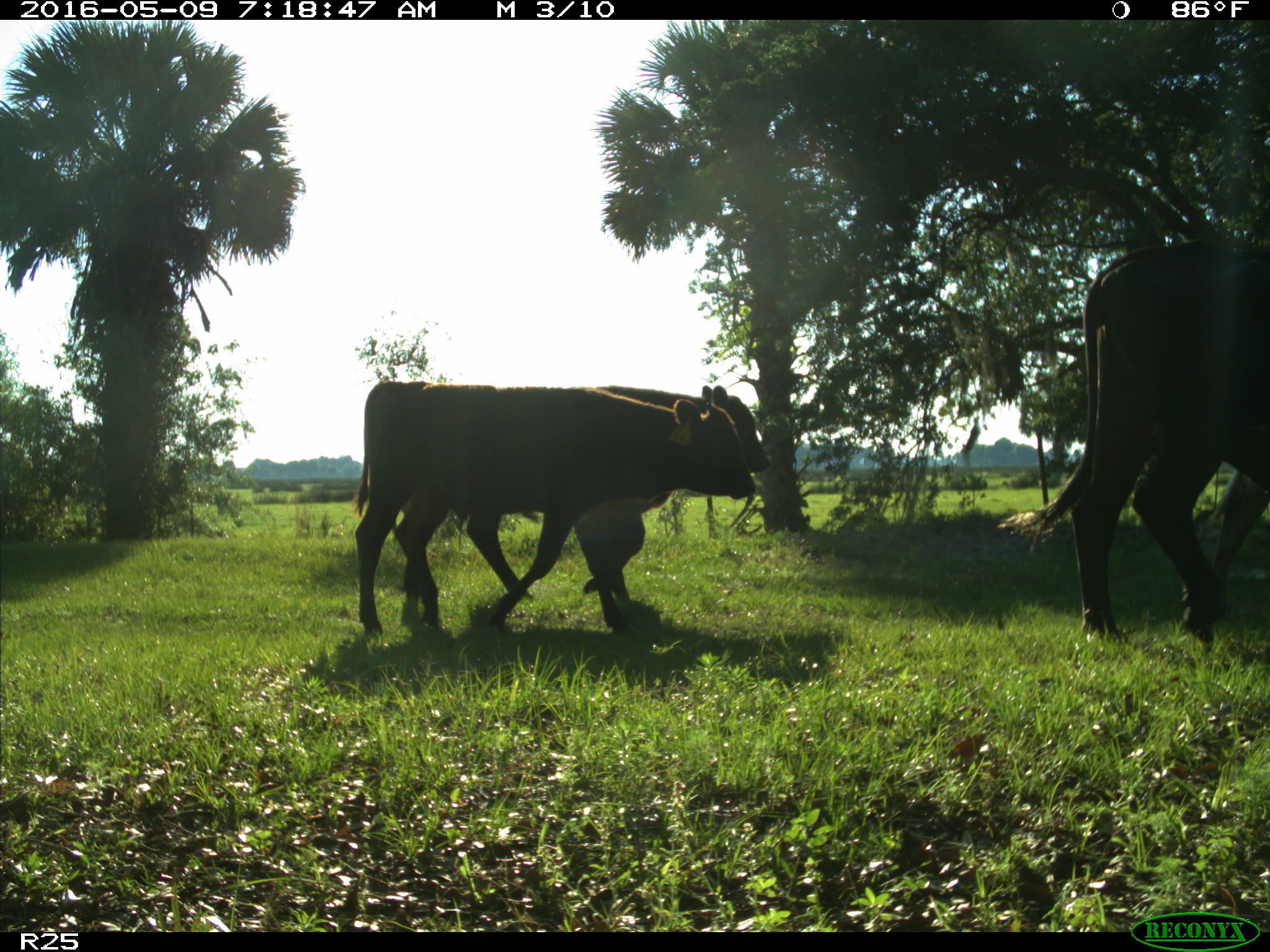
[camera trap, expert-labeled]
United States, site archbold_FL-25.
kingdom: Animalia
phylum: Chordata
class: Mammalia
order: Artiodactyla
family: Bovidae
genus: Bos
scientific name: Bos taurus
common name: domestic cow